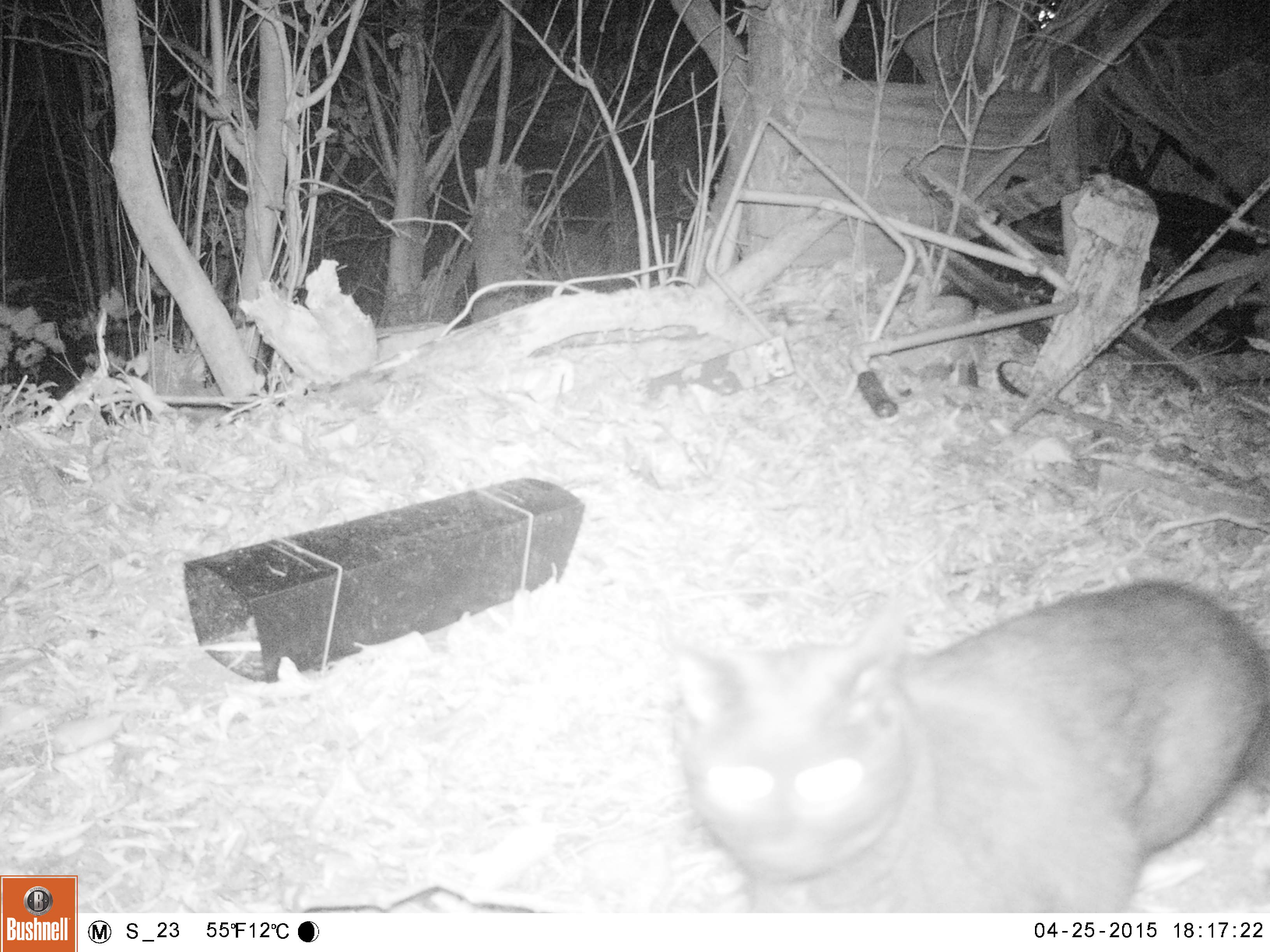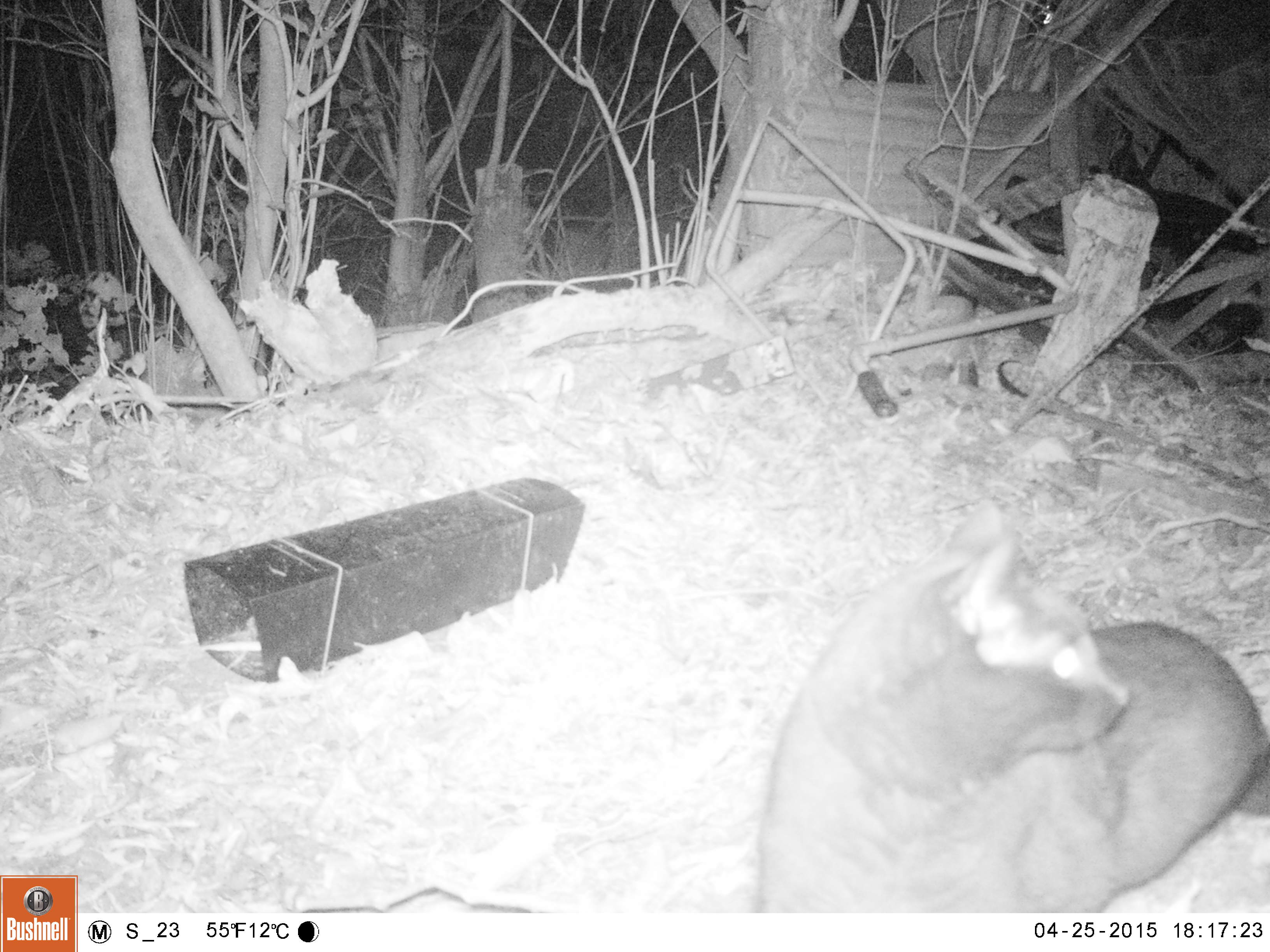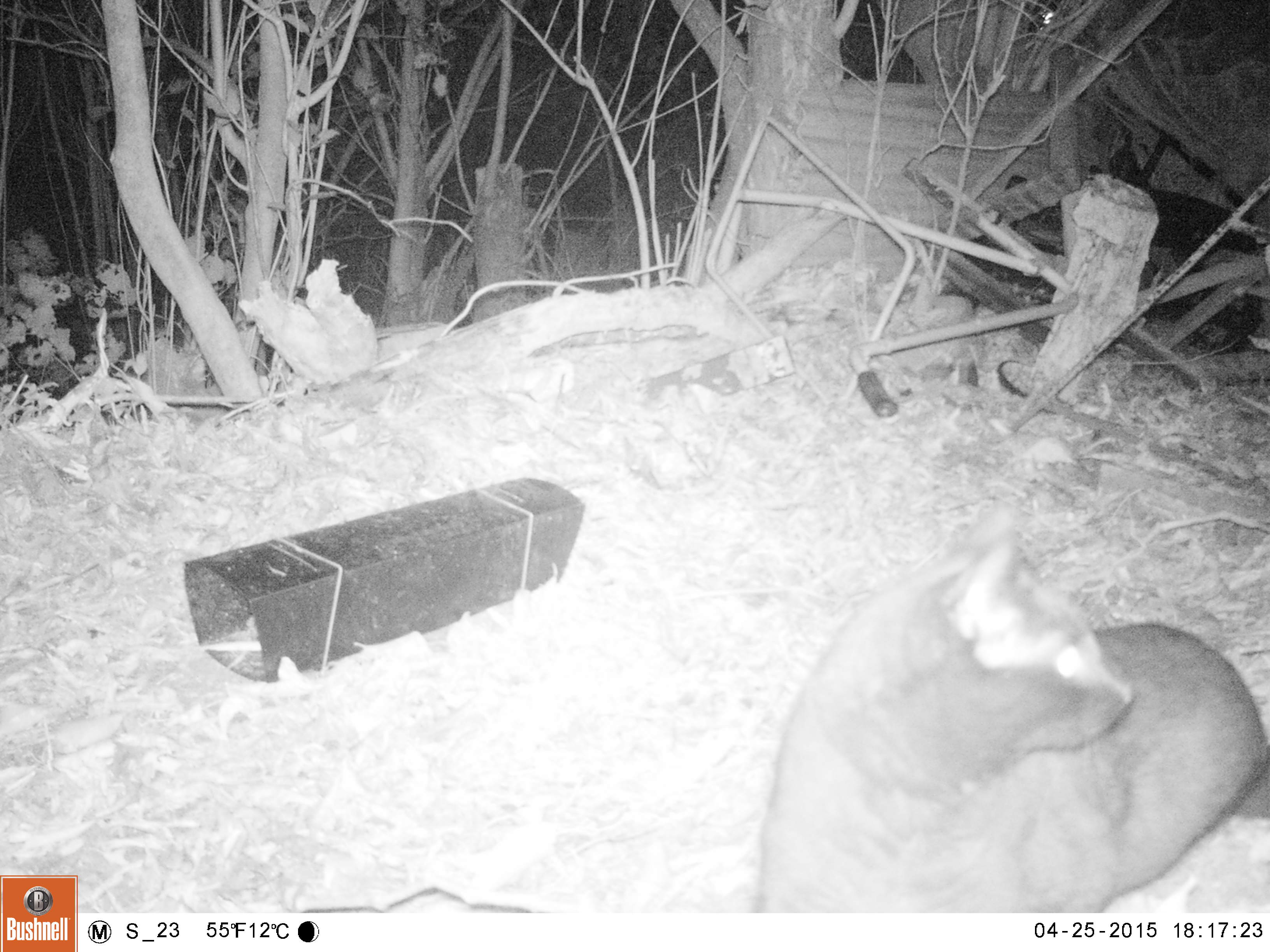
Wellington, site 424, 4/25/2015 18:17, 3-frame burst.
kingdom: Animalia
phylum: Chordata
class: Mammalia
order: Carnivora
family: Felidae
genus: Felis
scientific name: Felis catus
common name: cat